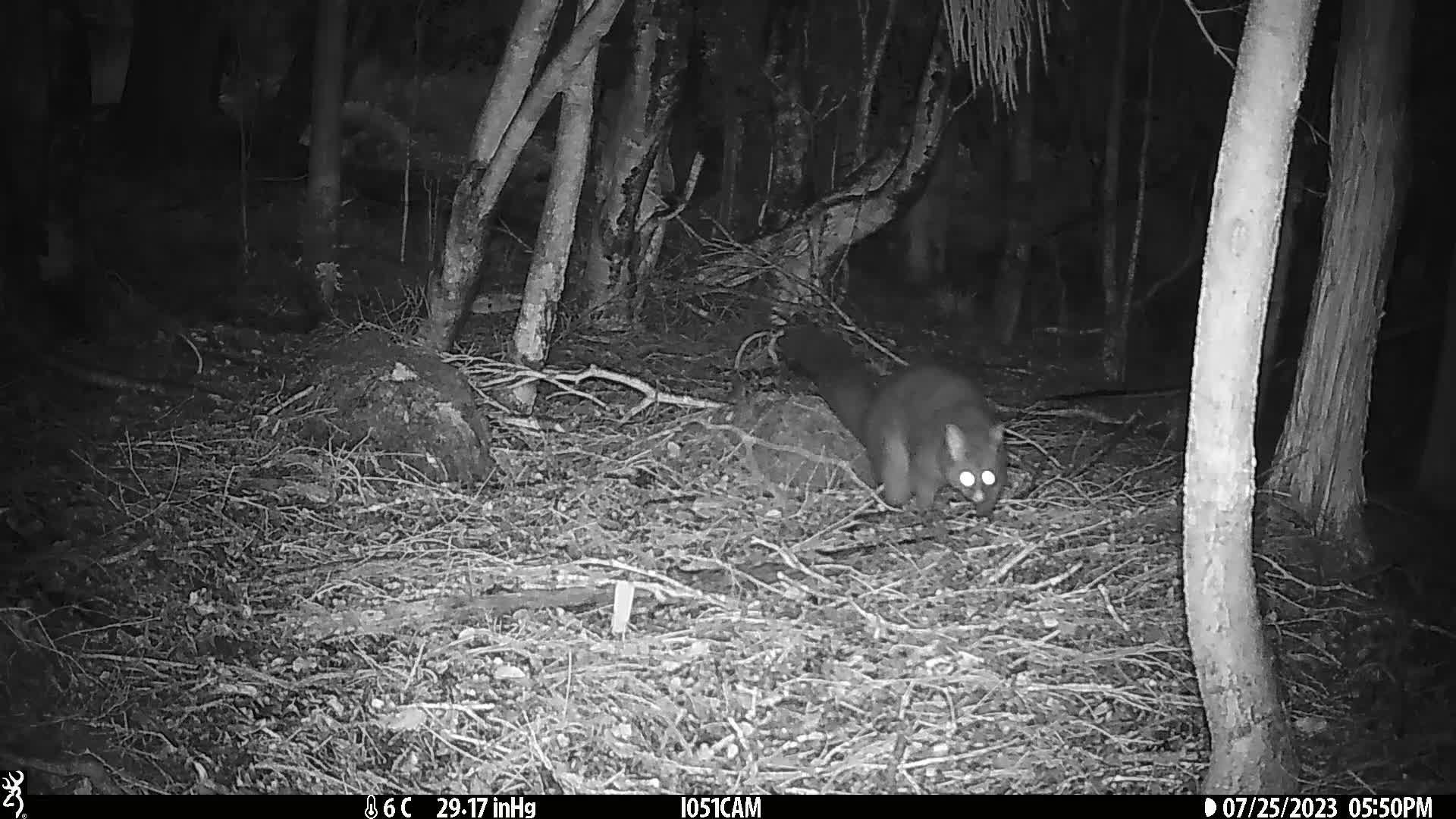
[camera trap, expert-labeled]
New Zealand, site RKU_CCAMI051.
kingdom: Animalia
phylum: Chordata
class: Mammalia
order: Diprotodontia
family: Phalangeridae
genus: Trichosurus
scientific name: Trichosurus vulpecula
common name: common brushtail possum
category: possum